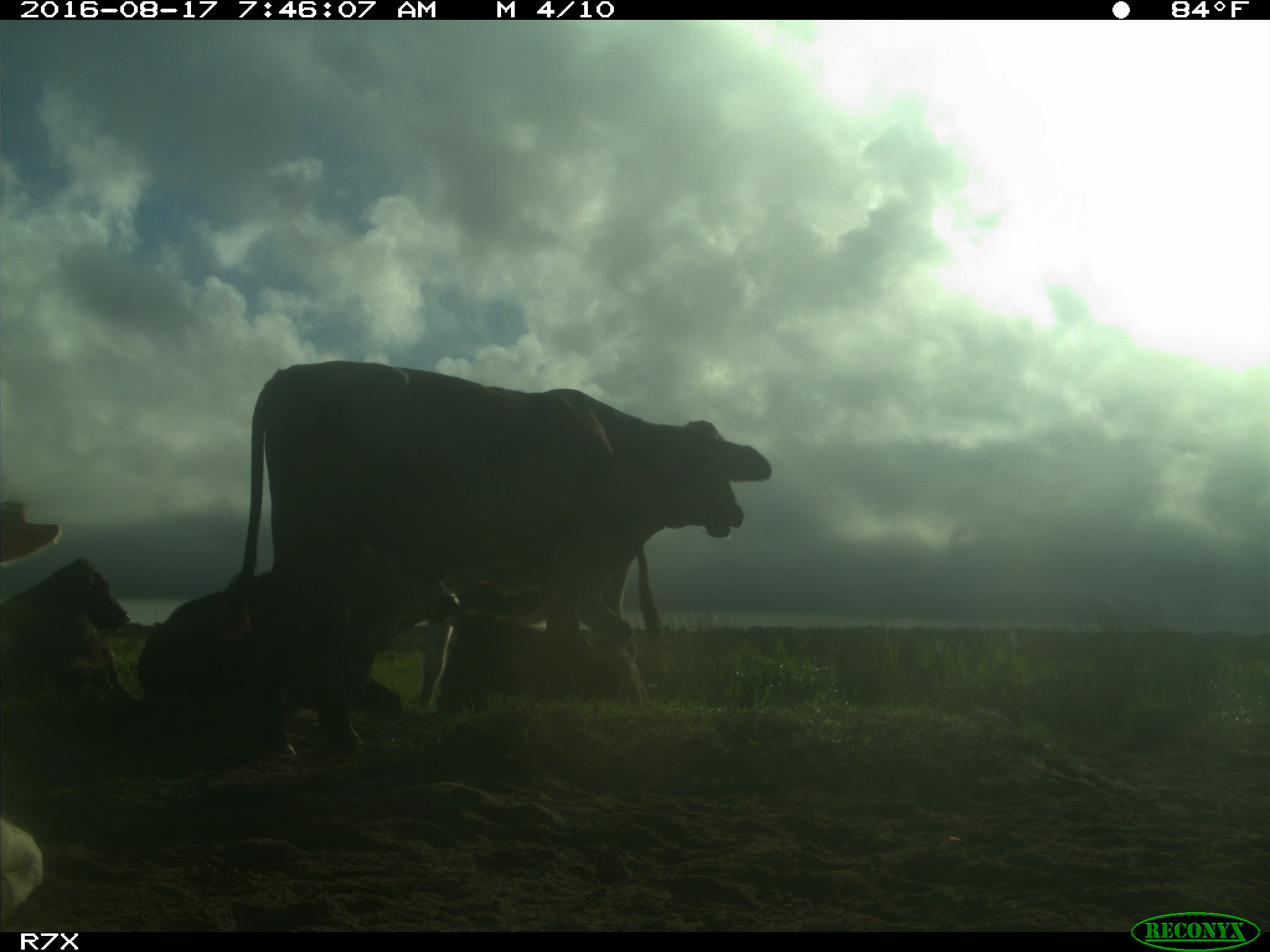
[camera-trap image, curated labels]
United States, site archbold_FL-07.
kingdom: Animalia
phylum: Chordata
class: Mammalia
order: Artiodactyla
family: Bovidae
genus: Bos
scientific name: Bos taurus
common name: domestic cow